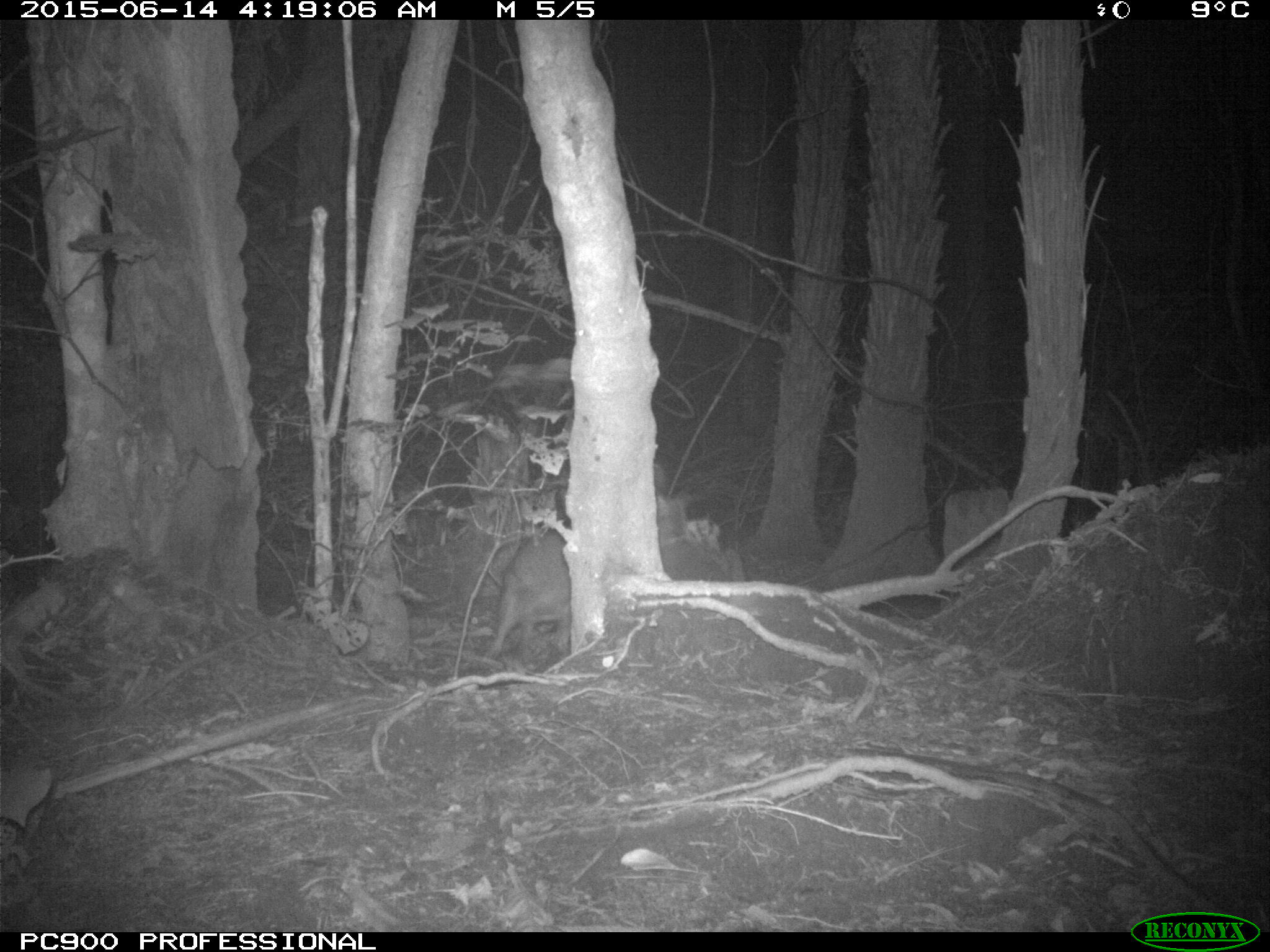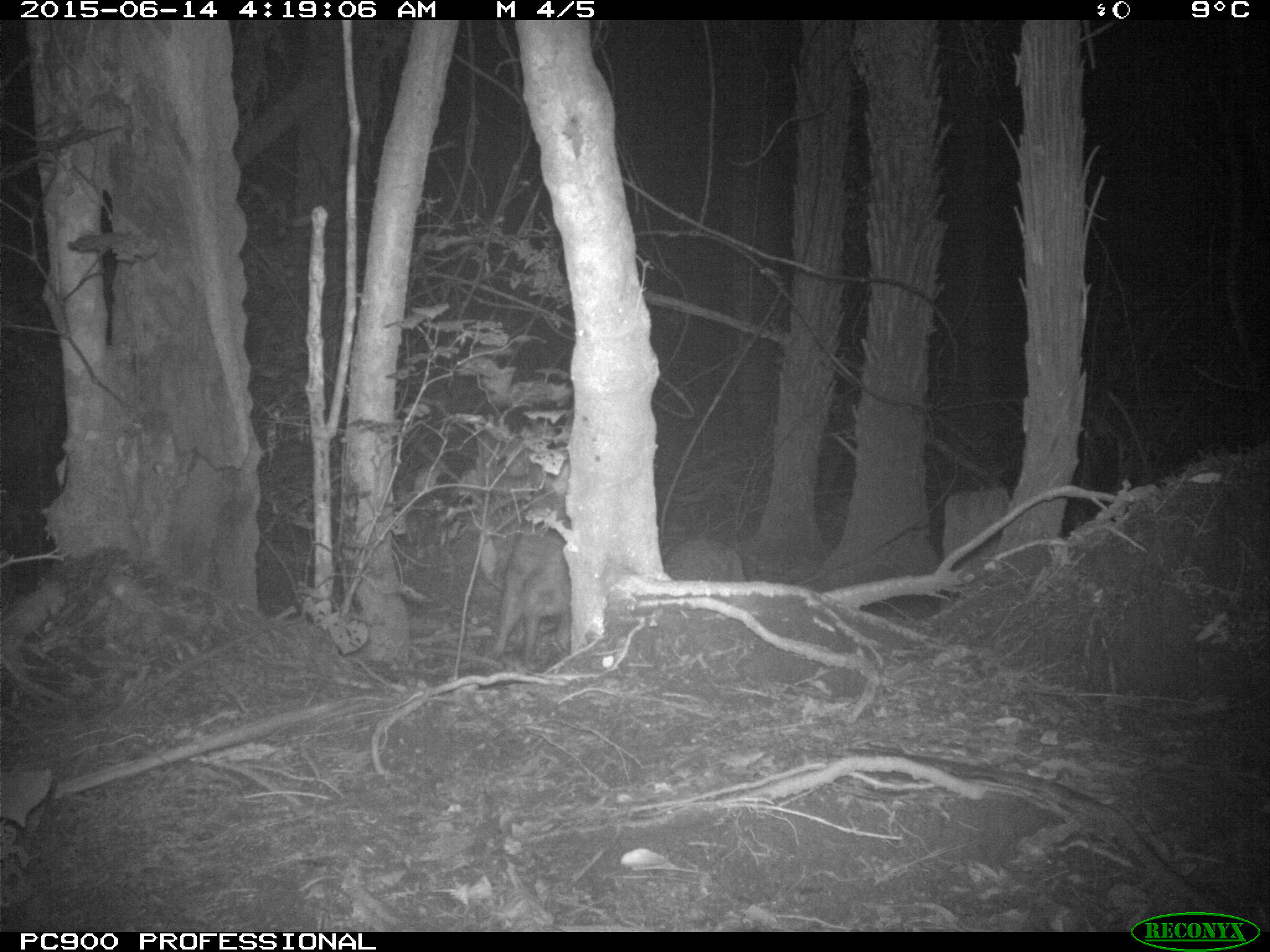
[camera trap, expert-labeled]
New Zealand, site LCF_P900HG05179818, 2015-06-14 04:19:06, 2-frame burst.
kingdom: Animalia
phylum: Chordata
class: Mammalia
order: Diprotodontia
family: Macropodidae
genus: Notamacropus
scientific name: Notamacropus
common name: wallaby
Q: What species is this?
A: Wallaby (Notamacropus).